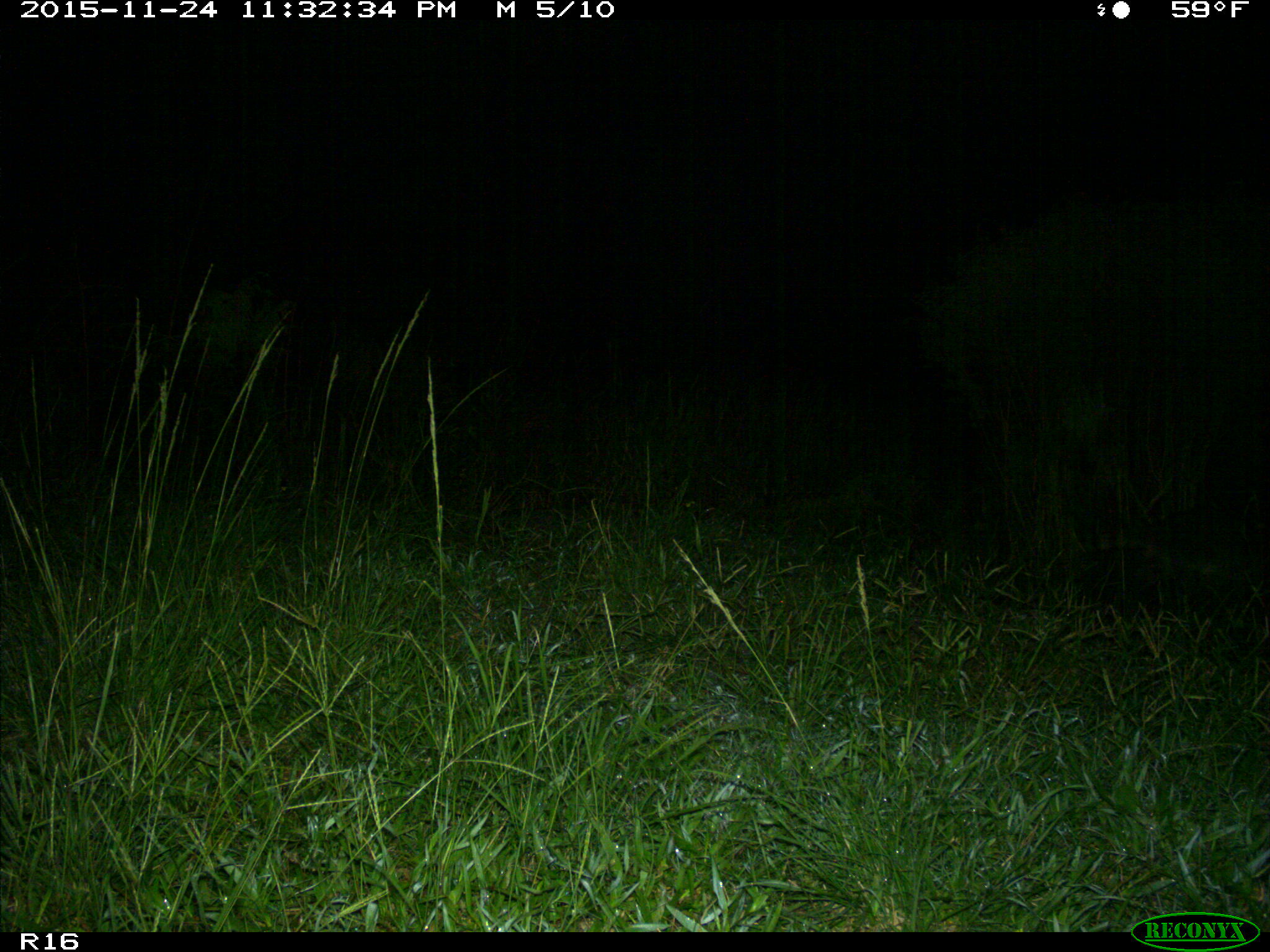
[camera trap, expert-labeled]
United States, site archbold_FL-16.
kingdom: Animalia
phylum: Chordata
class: Mammalia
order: Carnivora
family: Procyonidae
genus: Procyon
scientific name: Procyon lotor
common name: common raccoon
Procyon lotor (common raccoon).